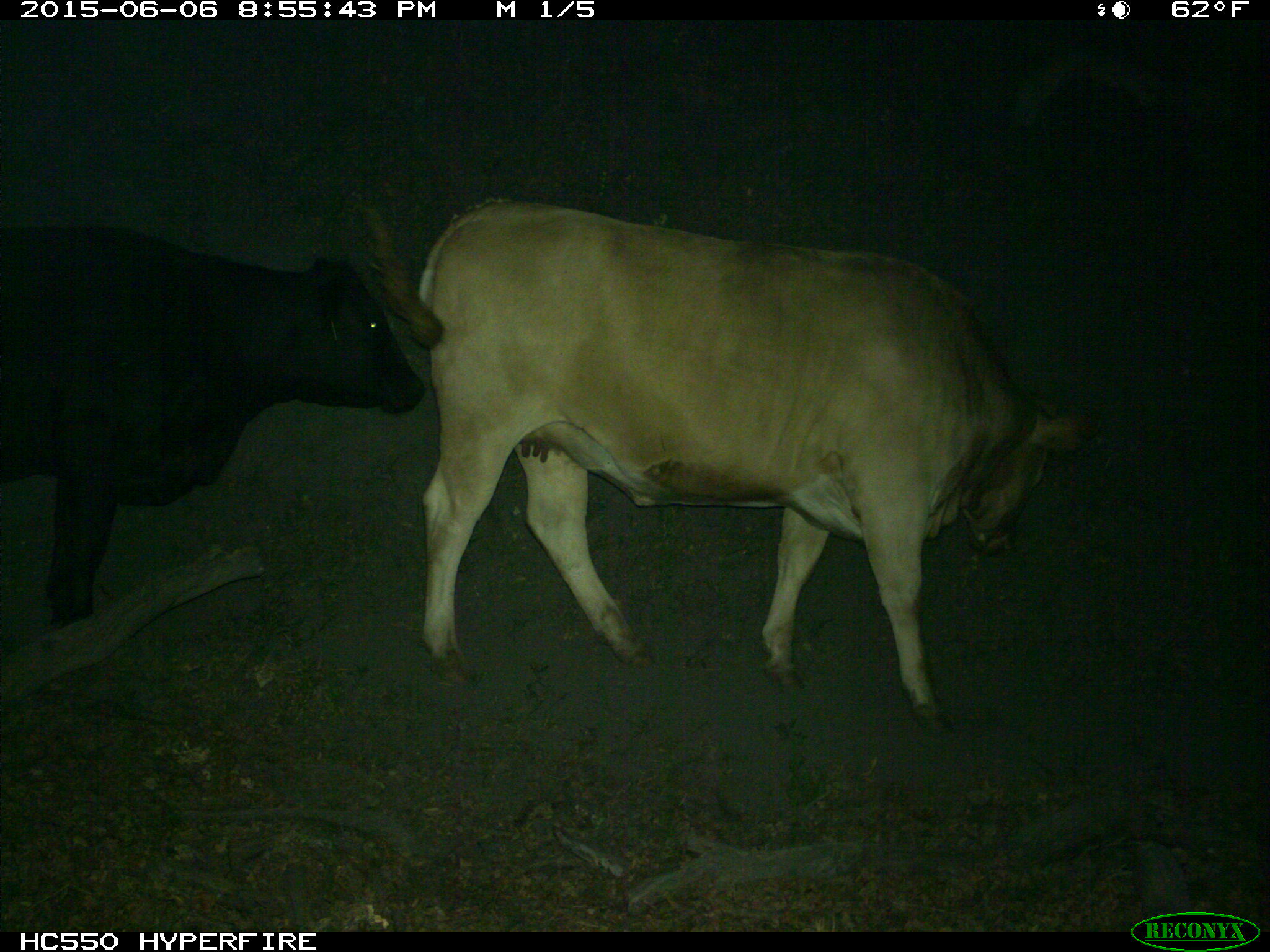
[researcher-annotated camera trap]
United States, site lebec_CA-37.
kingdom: Animalia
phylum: Chordata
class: Mammalia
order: Artiodactyla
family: Bovidae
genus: Bos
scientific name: Bos taurus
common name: domestic cow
Bos taurus (domestic cow).